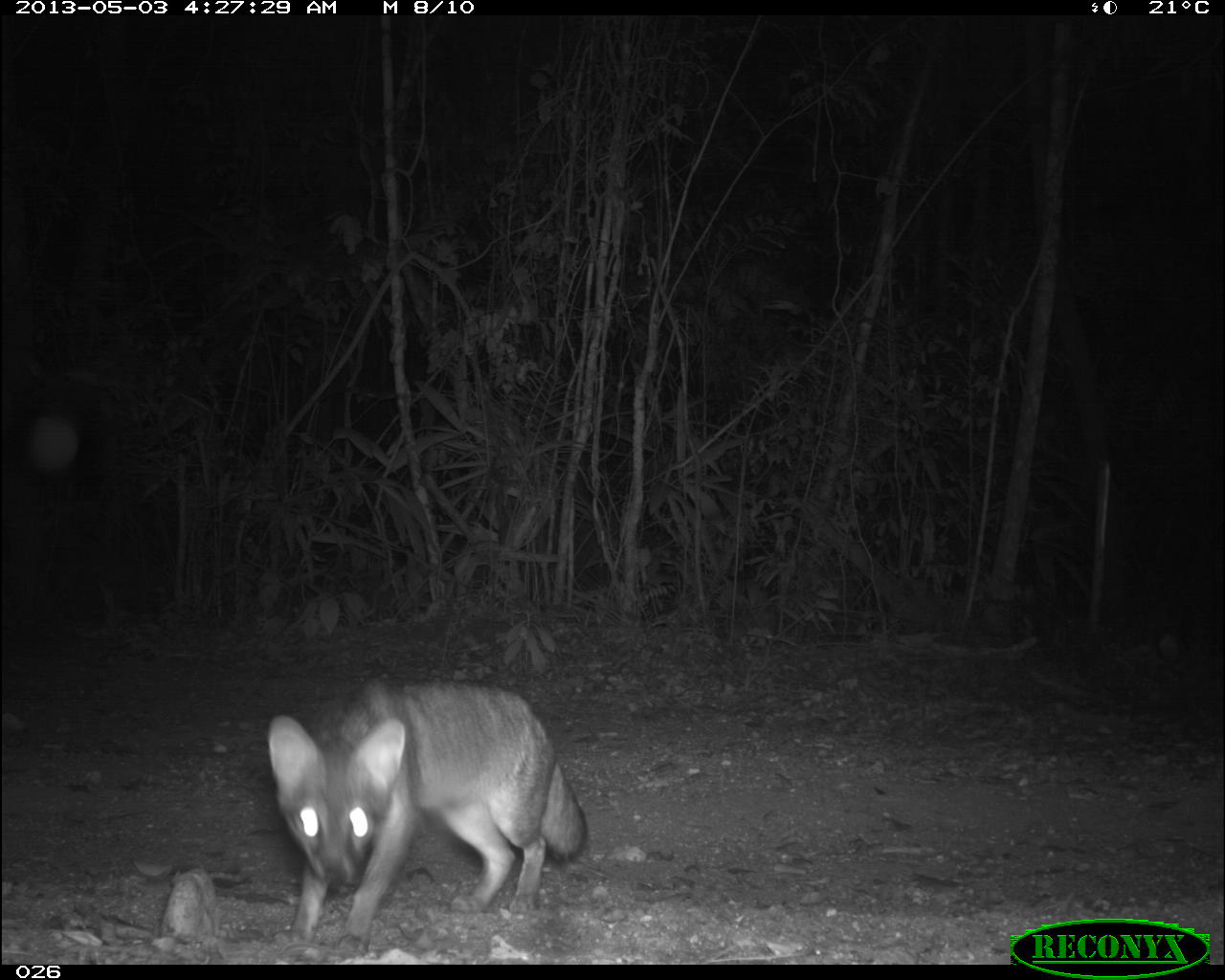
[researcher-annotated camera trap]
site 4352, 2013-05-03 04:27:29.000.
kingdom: Animalia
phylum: Chordata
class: Mammalia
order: Carnivora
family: Canidae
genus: Urocyon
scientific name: Urocyon cinereoargenteus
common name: gray fox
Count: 1.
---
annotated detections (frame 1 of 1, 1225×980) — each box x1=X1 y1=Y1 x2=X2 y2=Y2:
urocyon cinereoargenteus: x1=268 y1=676 x2=587 y2=957